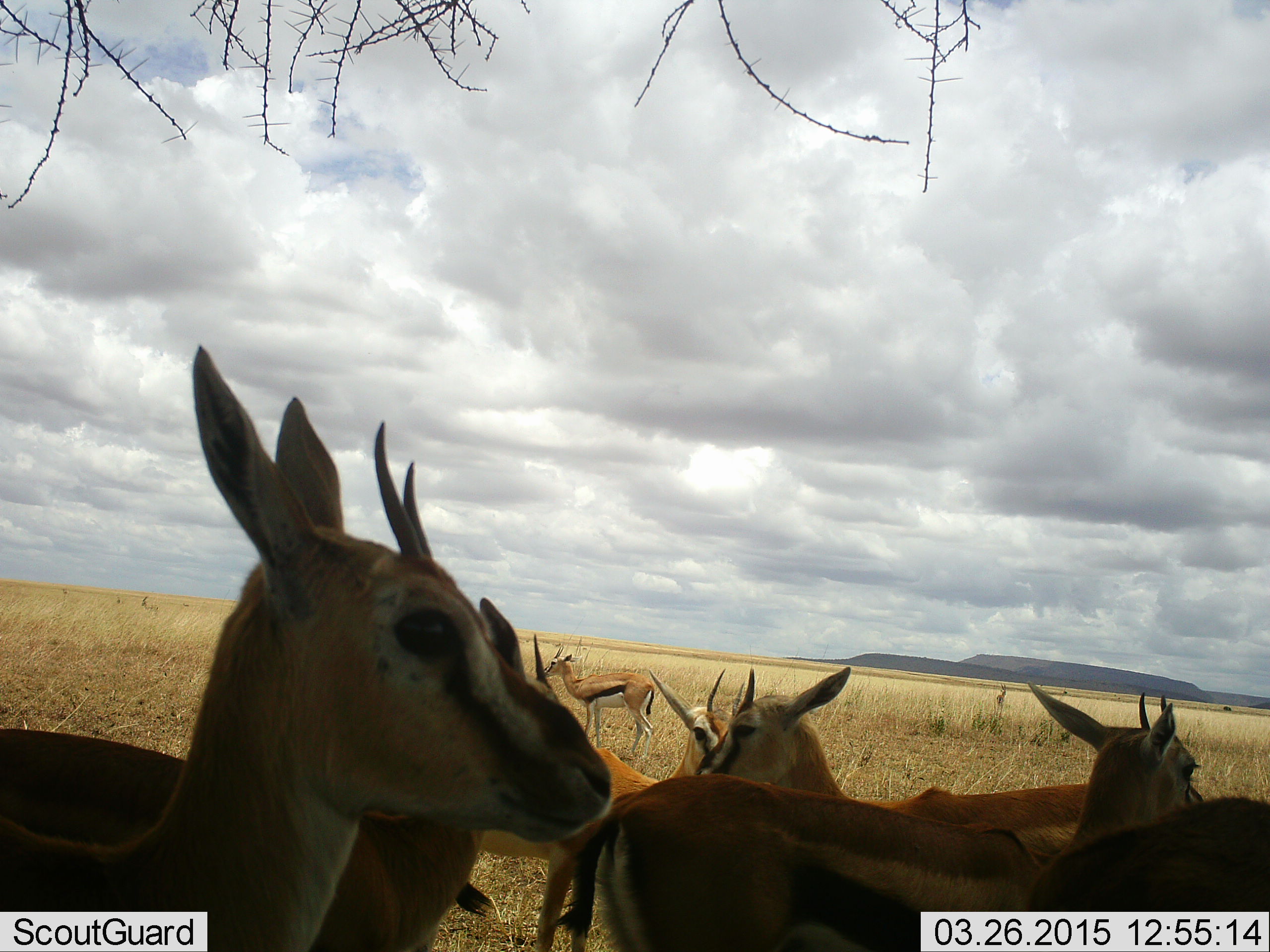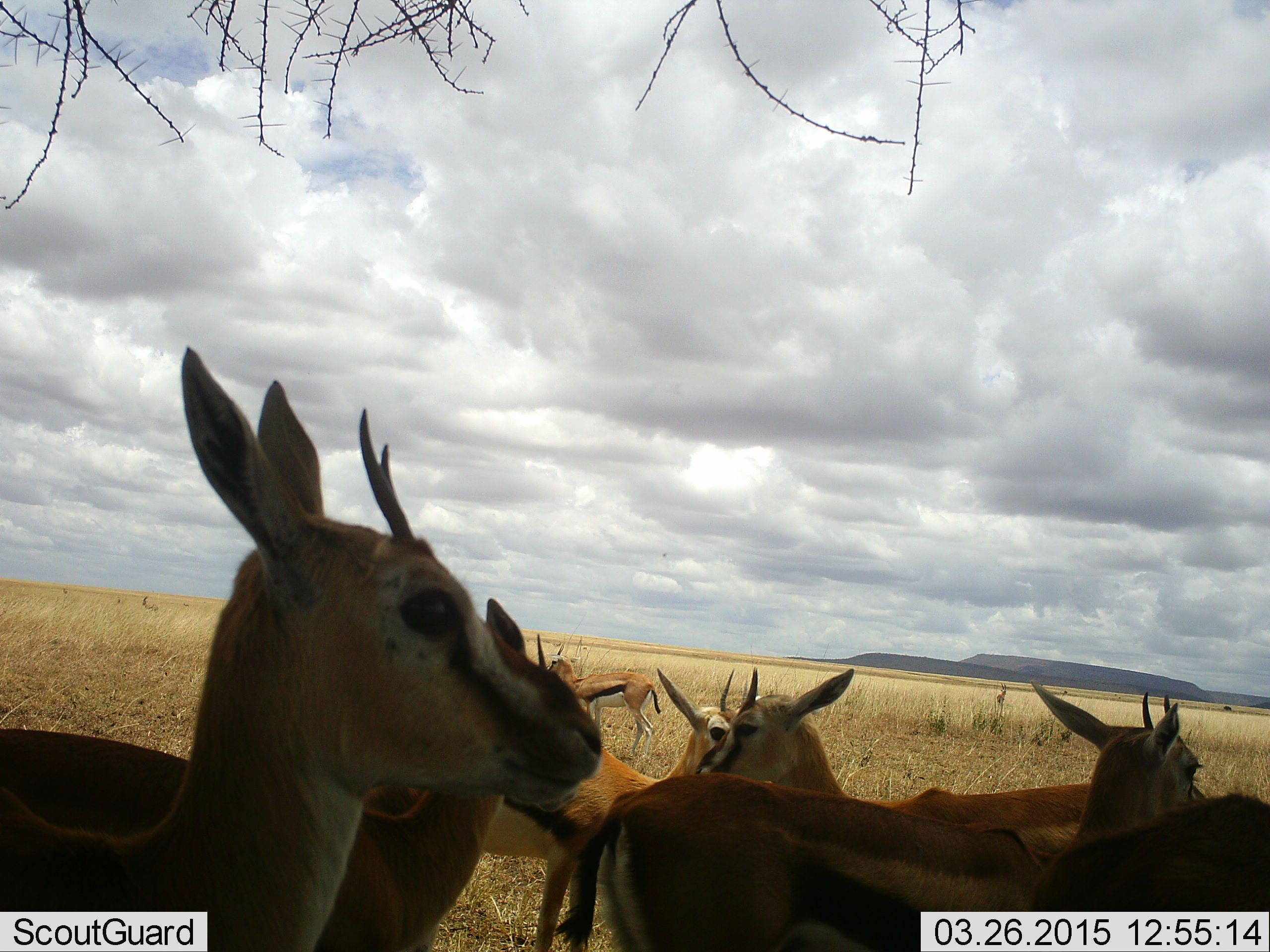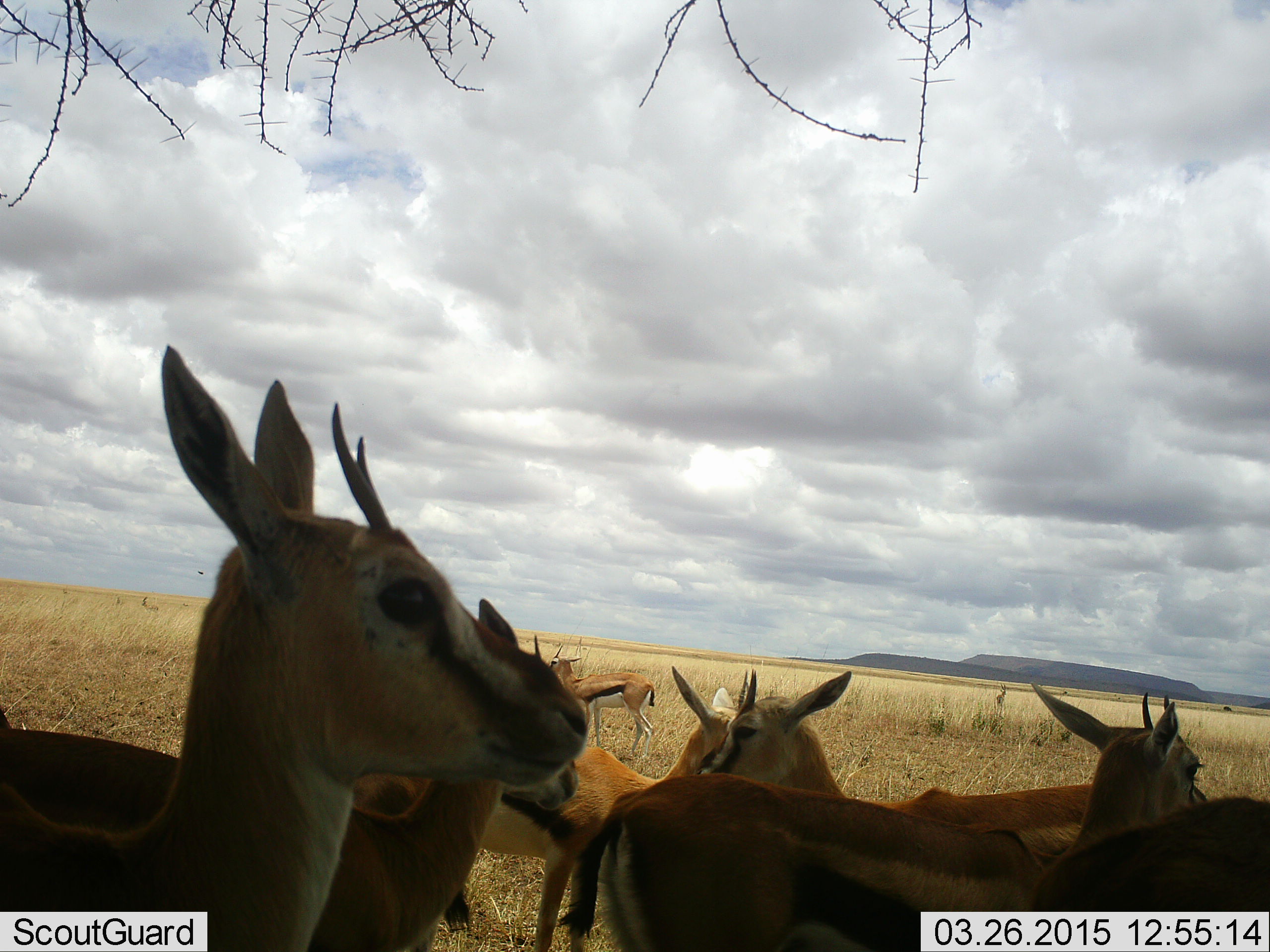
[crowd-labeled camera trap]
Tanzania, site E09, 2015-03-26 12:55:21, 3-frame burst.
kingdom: Animalia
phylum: Chordata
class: Mammalia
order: Artiodactyla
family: Bovidae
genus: Eudorcas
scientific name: Eudorcas thomsonii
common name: thomson's gazelle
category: gazellethomsons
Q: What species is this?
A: Gazellethomsons (thomson's gazelle) (Eudorcas thomsonii).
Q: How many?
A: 8.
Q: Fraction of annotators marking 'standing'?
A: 100%.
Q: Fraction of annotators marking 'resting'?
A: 20%.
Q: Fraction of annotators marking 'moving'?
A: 0%.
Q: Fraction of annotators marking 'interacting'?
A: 0%.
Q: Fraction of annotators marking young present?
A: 0%.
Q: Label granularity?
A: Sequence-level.